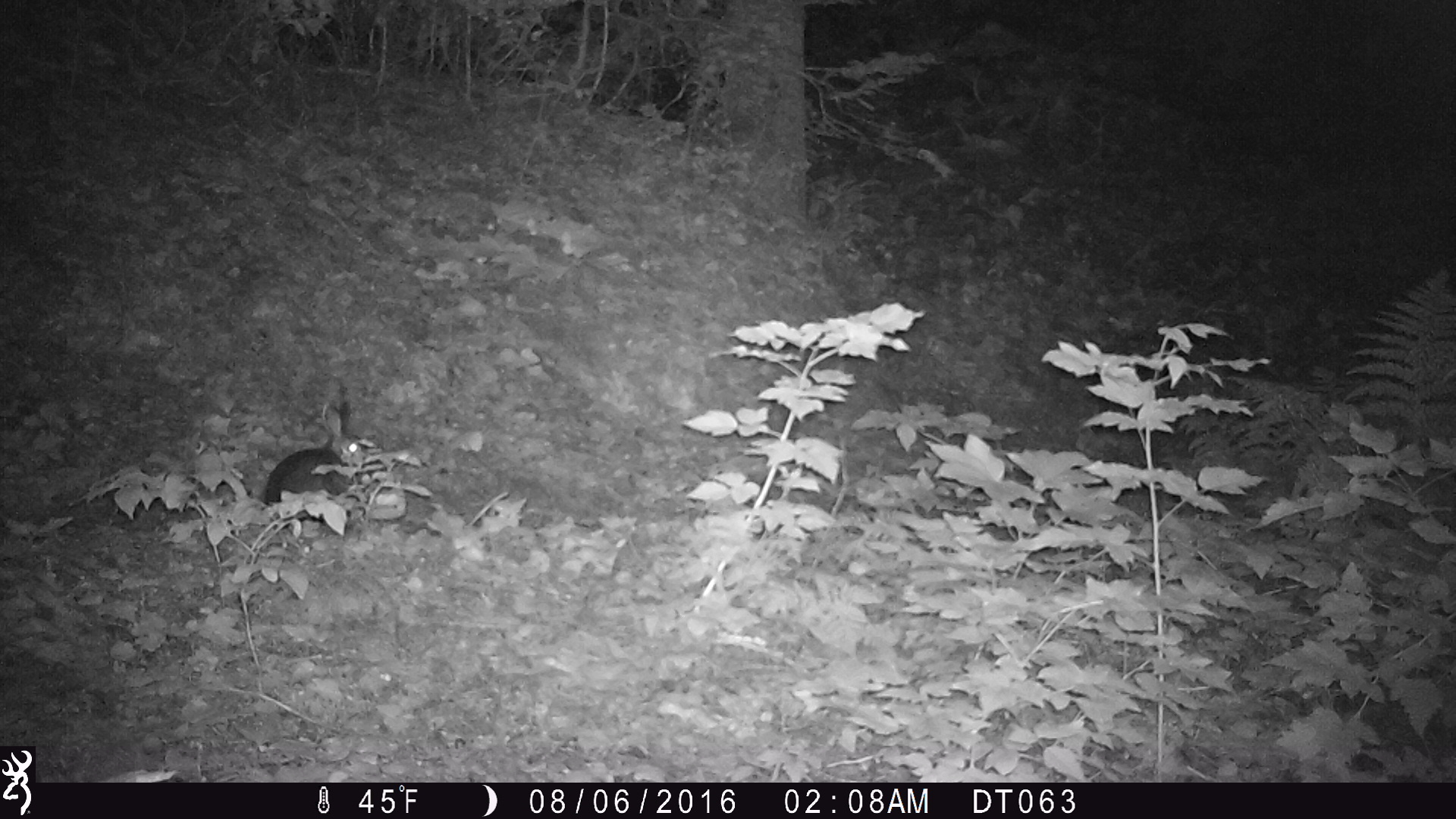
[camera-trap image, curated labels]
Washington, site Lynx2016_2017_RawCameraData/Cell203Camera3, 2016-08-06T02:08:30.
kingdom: Animalia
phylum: Chordata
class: Mammalia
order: Lagomorpha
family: Leporidae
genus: Lepus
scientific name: Lepus americanus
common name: snowshoe hare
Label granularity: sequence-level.